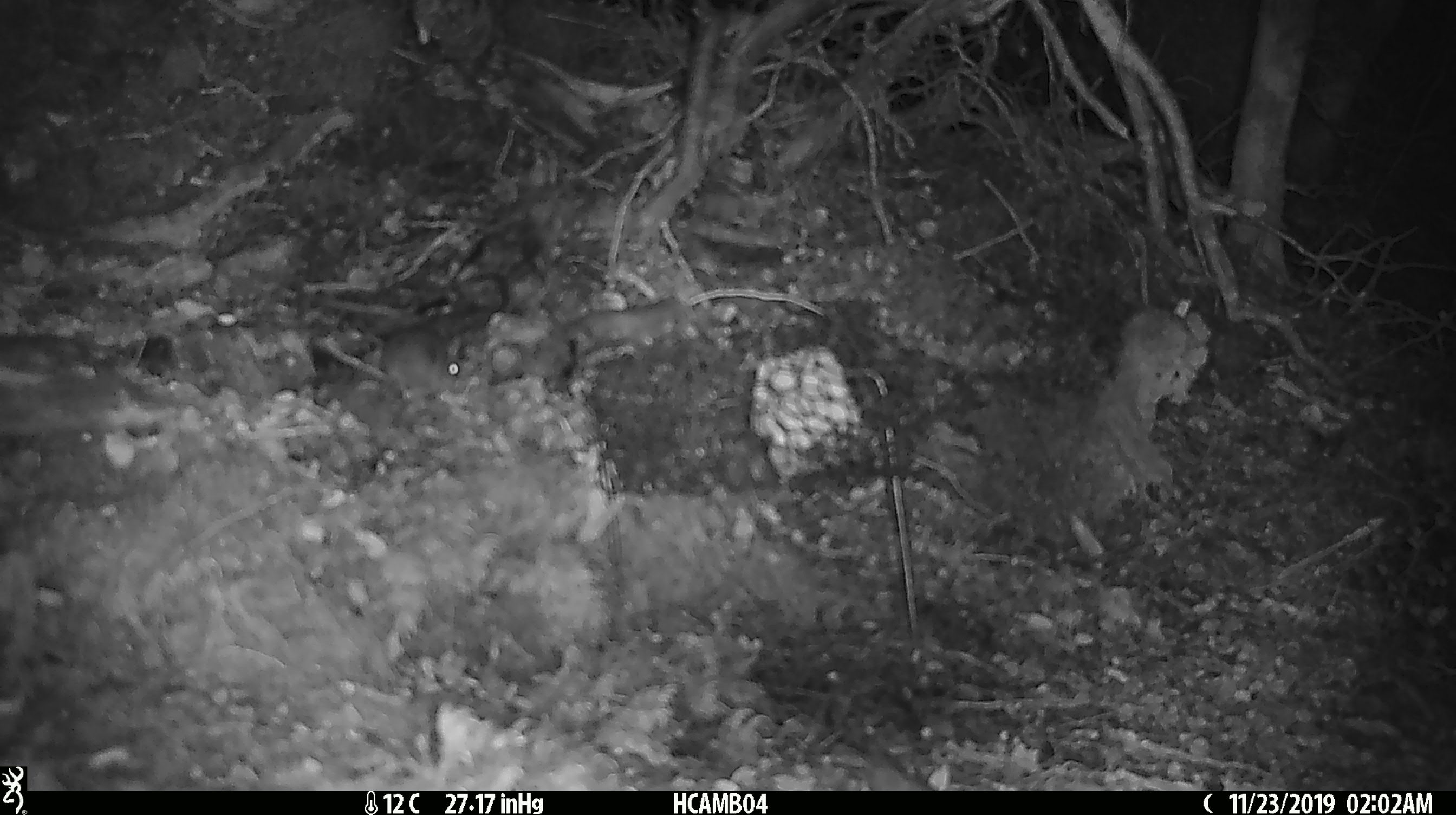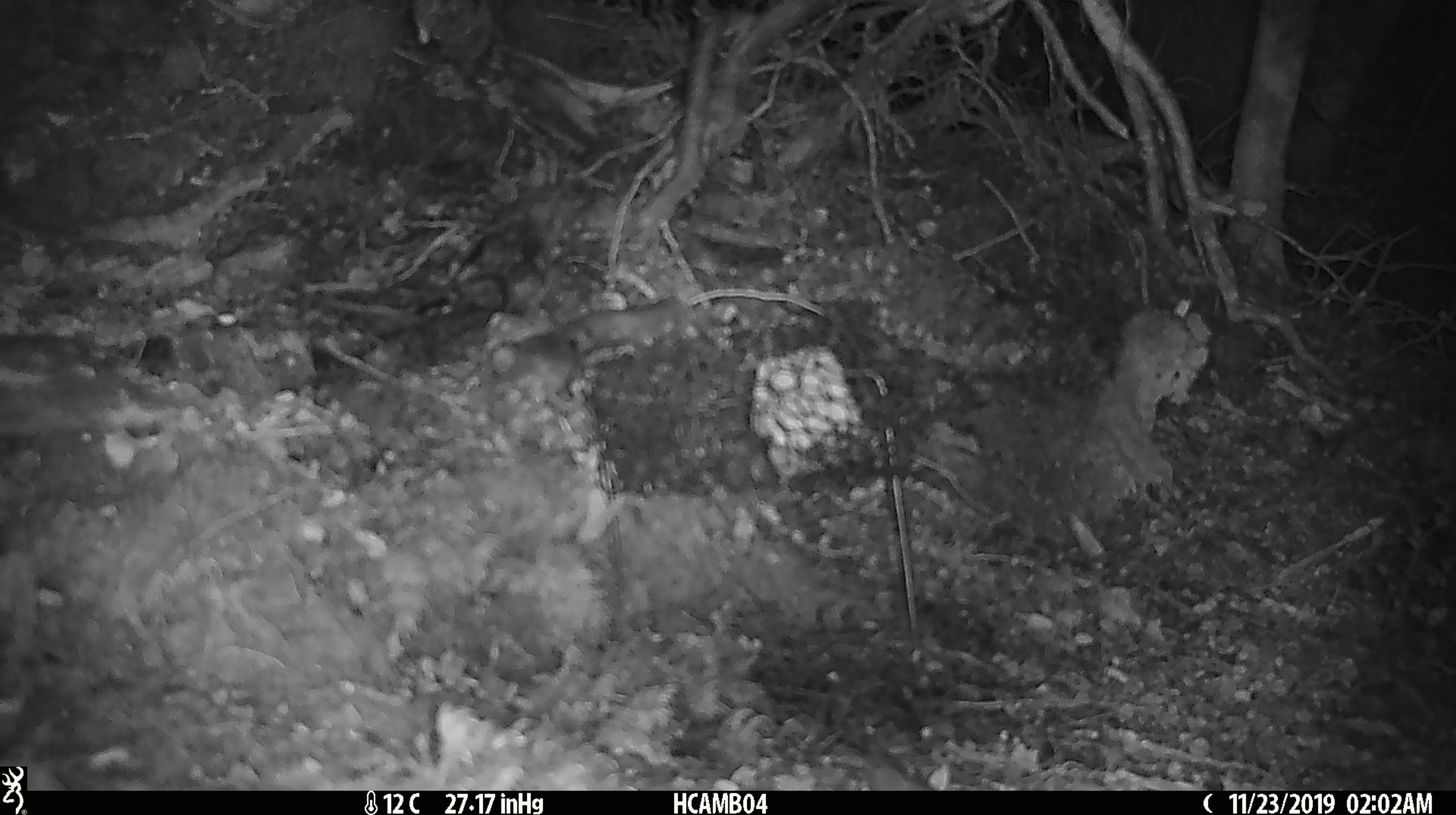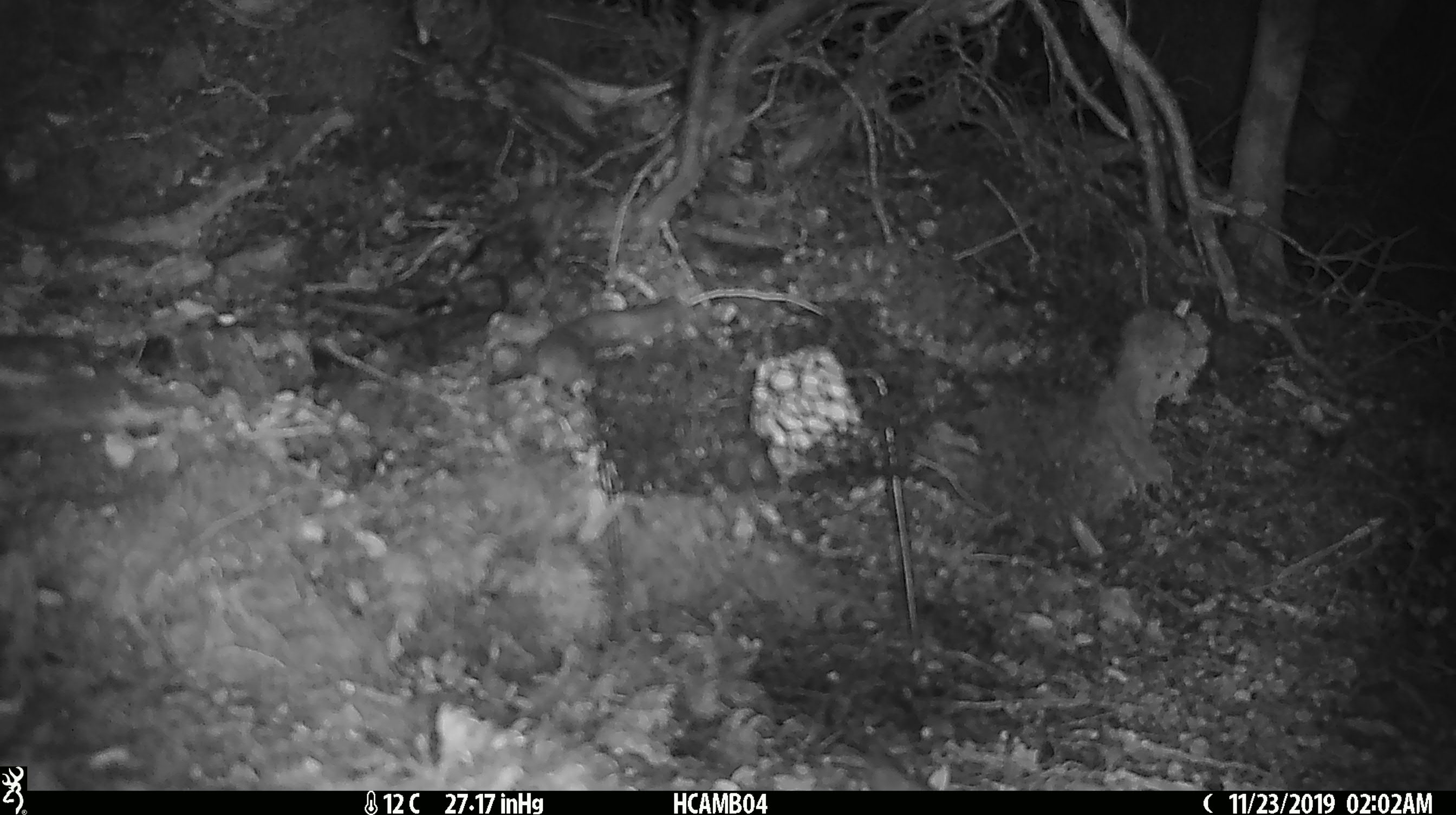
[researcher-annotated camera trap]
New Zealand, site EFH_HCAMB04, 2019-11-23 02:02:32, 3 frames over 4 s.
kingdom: Animalia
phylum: Chordata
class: Mammalia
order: Rodentia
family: Muridae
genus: Mus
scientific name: Mus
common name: mouse